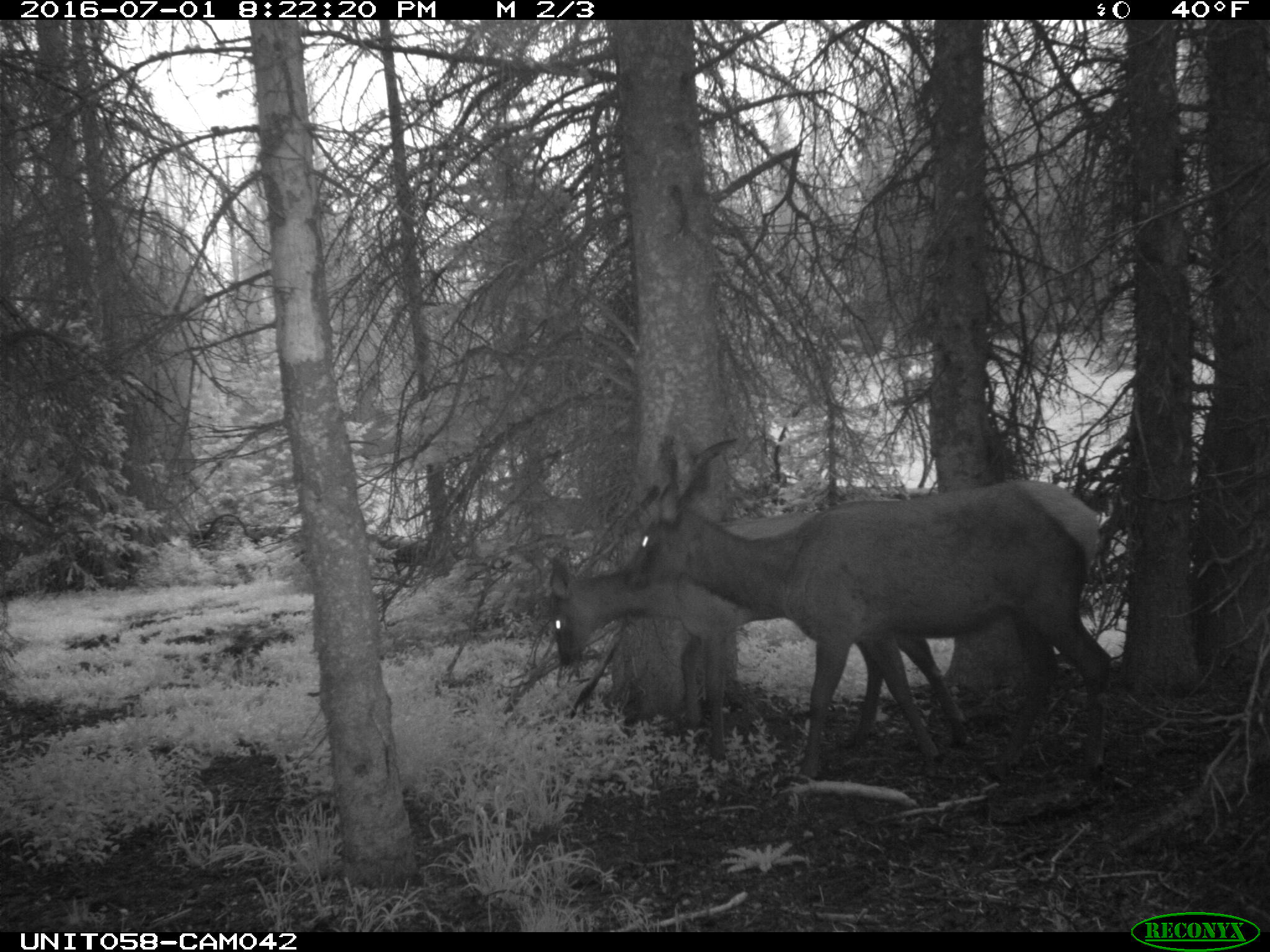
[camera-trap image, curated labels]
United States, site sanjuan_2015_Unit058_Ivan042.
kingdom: Animalia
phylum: Chordata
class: Mammalia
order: Artiodactyla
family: Cervidae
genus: Cervus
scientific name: Cervus elaphus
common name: red deer